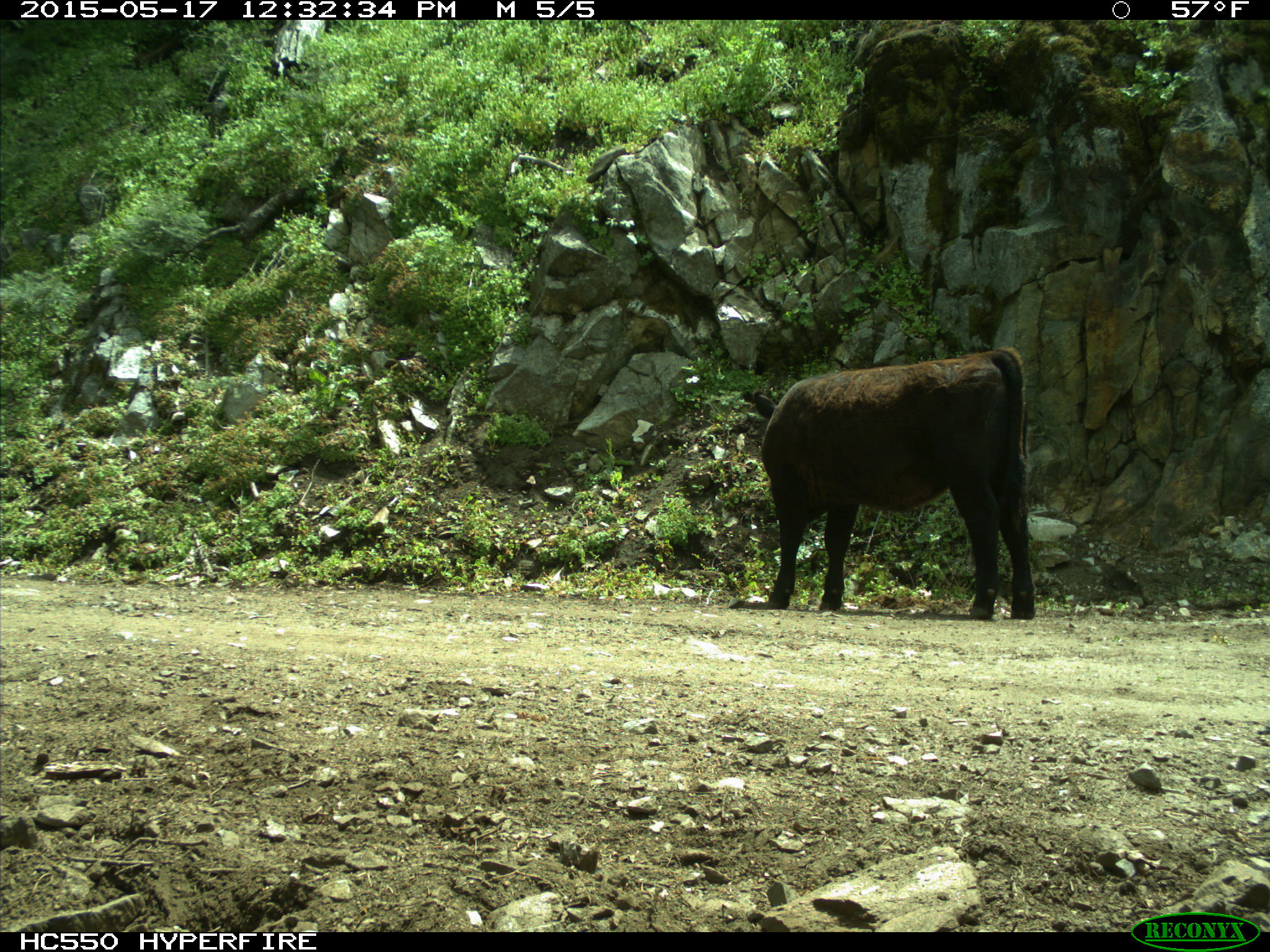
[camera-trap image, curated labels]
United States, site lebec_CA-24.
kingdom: Animalia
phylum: Chordata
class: Mammalia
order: Artiodactyla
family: Bovidae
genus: Bos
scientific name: Bos taurus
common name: domestic cow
Bos taurus (domestic cow).